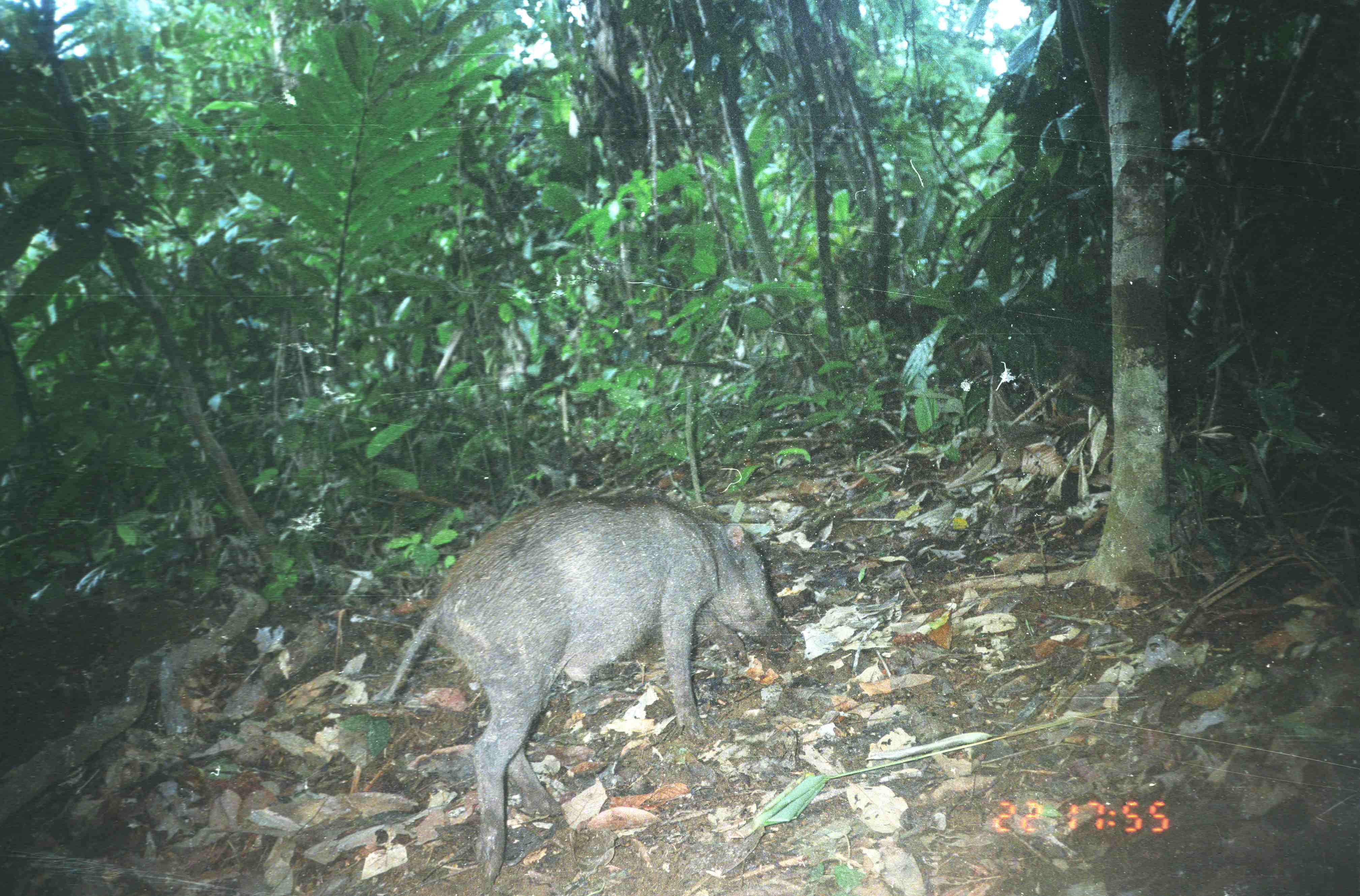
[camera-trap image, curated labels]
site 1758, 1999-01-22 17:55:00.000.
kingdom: Animalia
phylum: Chordata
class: Mammalia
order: Artiodactyla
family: Suidae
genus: Sus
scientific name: Sus scrofa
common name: wild boar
Sus scrofa (wild boar), count 1.